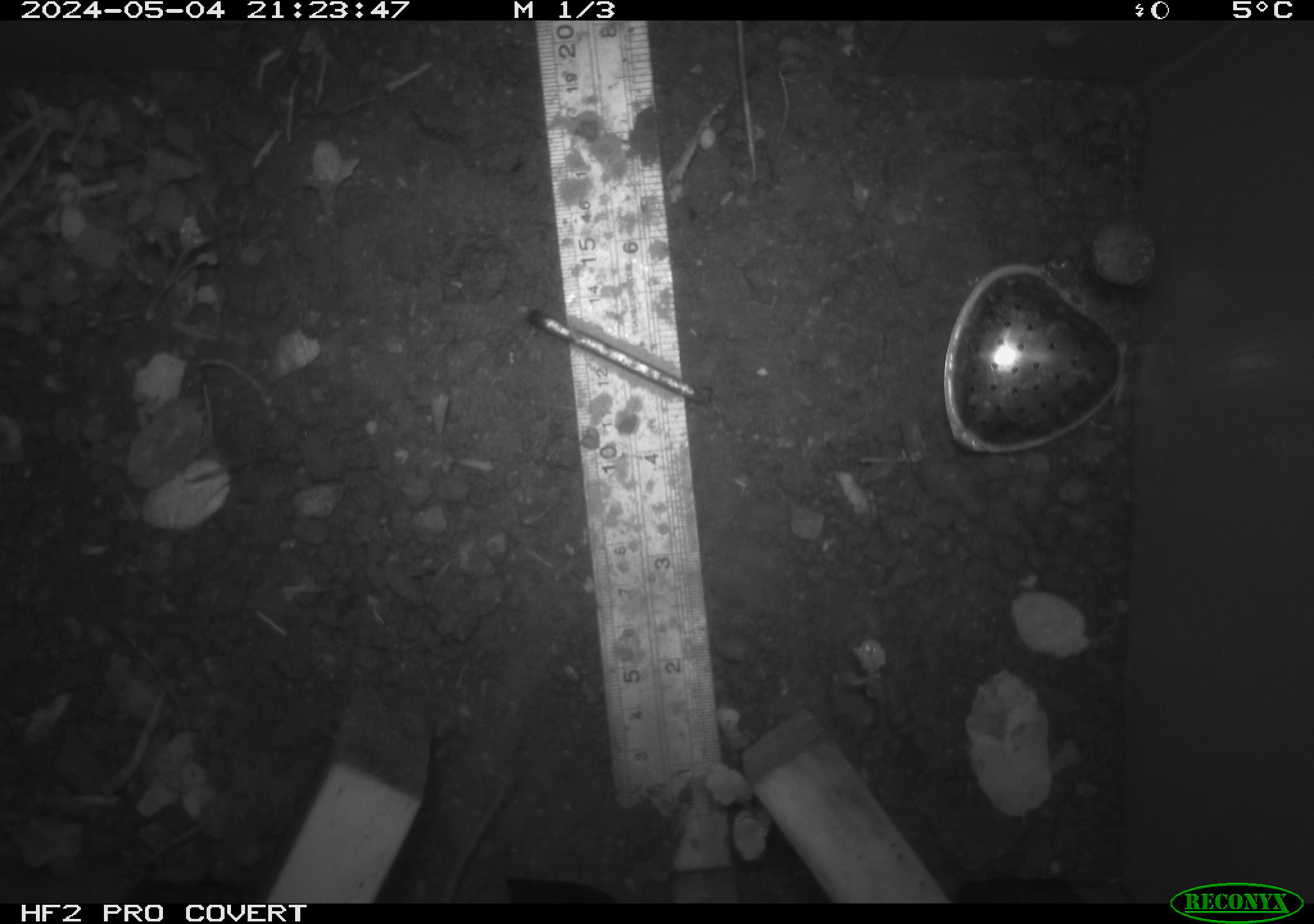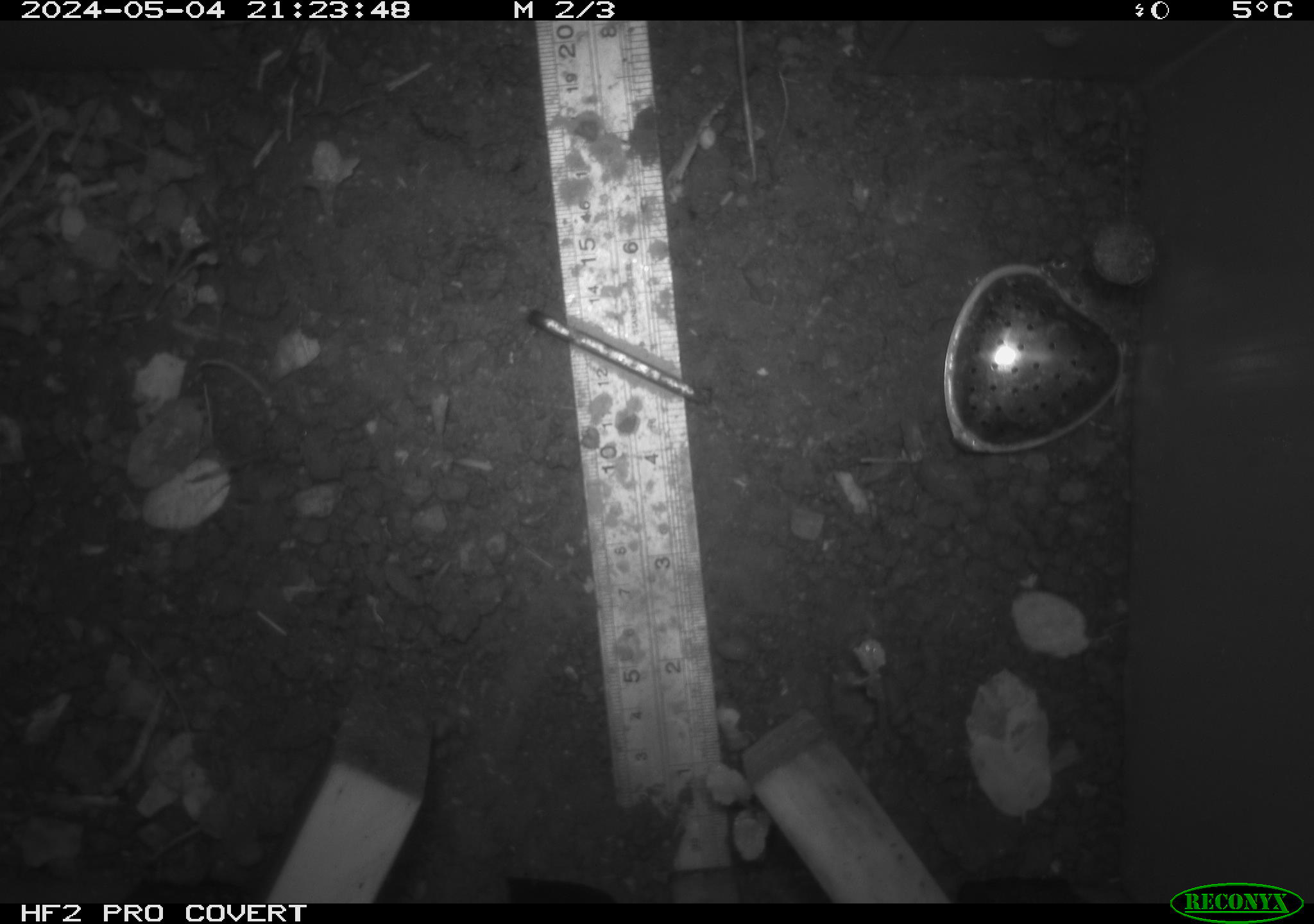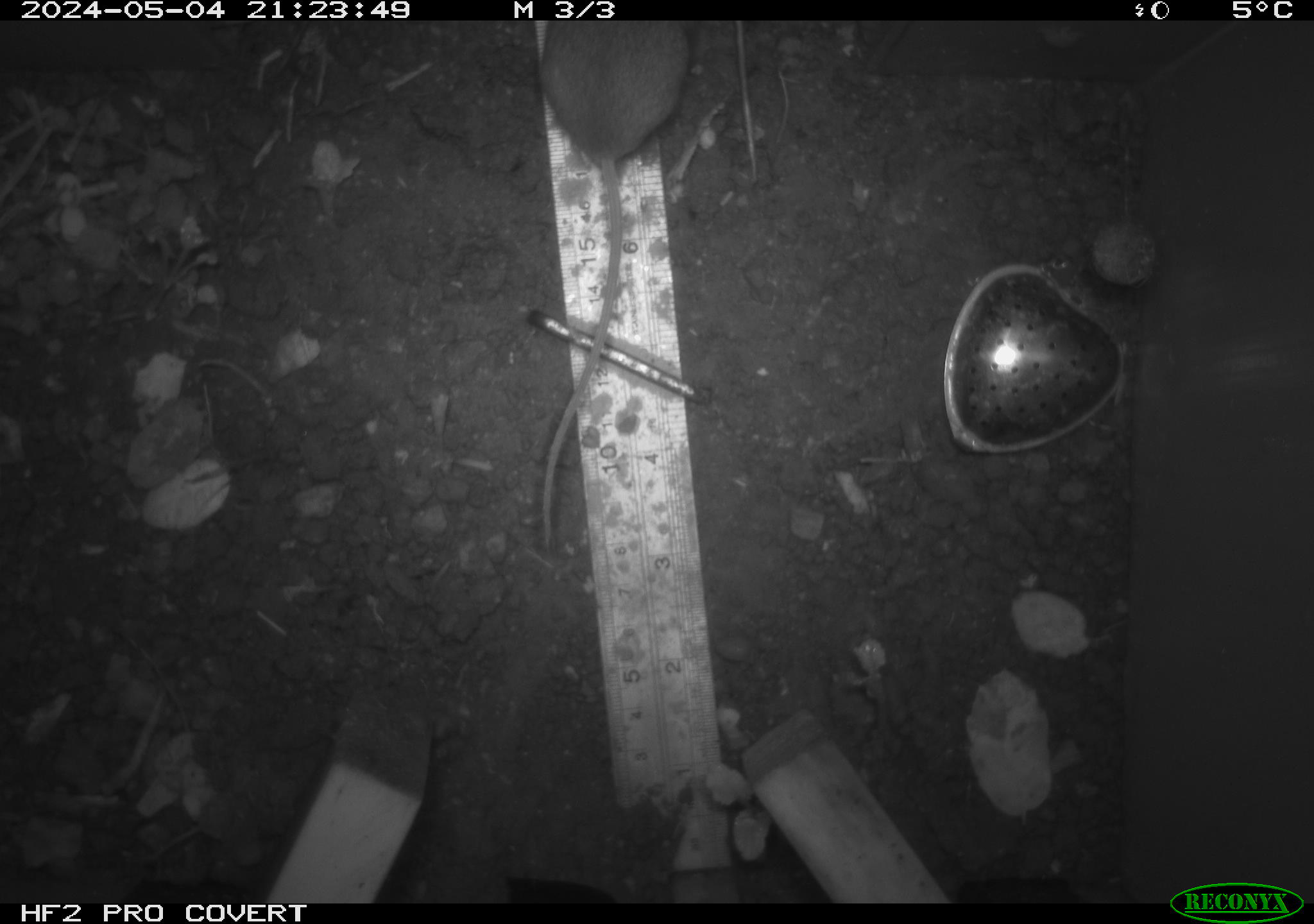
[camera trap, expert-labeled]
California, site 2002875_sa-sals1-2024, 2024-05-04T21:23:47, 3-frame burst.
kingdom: Animalia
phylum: Chordata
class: Mammalia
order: Rodentia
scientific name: Rodentia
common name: rodent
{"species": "rodent (Rodentia)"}